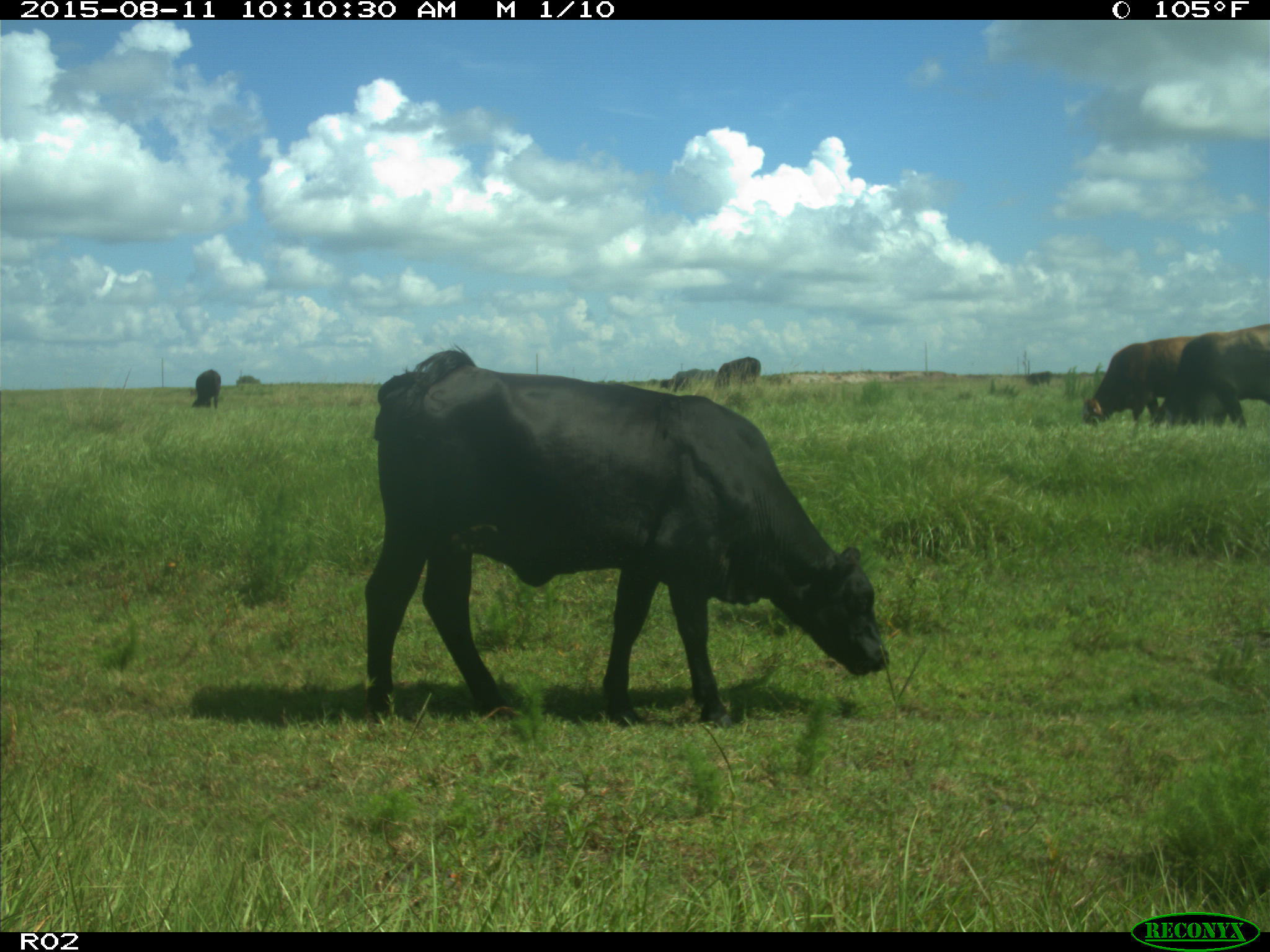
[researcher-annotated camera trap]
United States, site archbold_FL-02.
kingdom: Animalia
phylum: Chordata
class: Mammalia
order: Artiodactyla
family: Bovidae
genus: Bos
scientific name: Bos taurus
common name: domestic cow